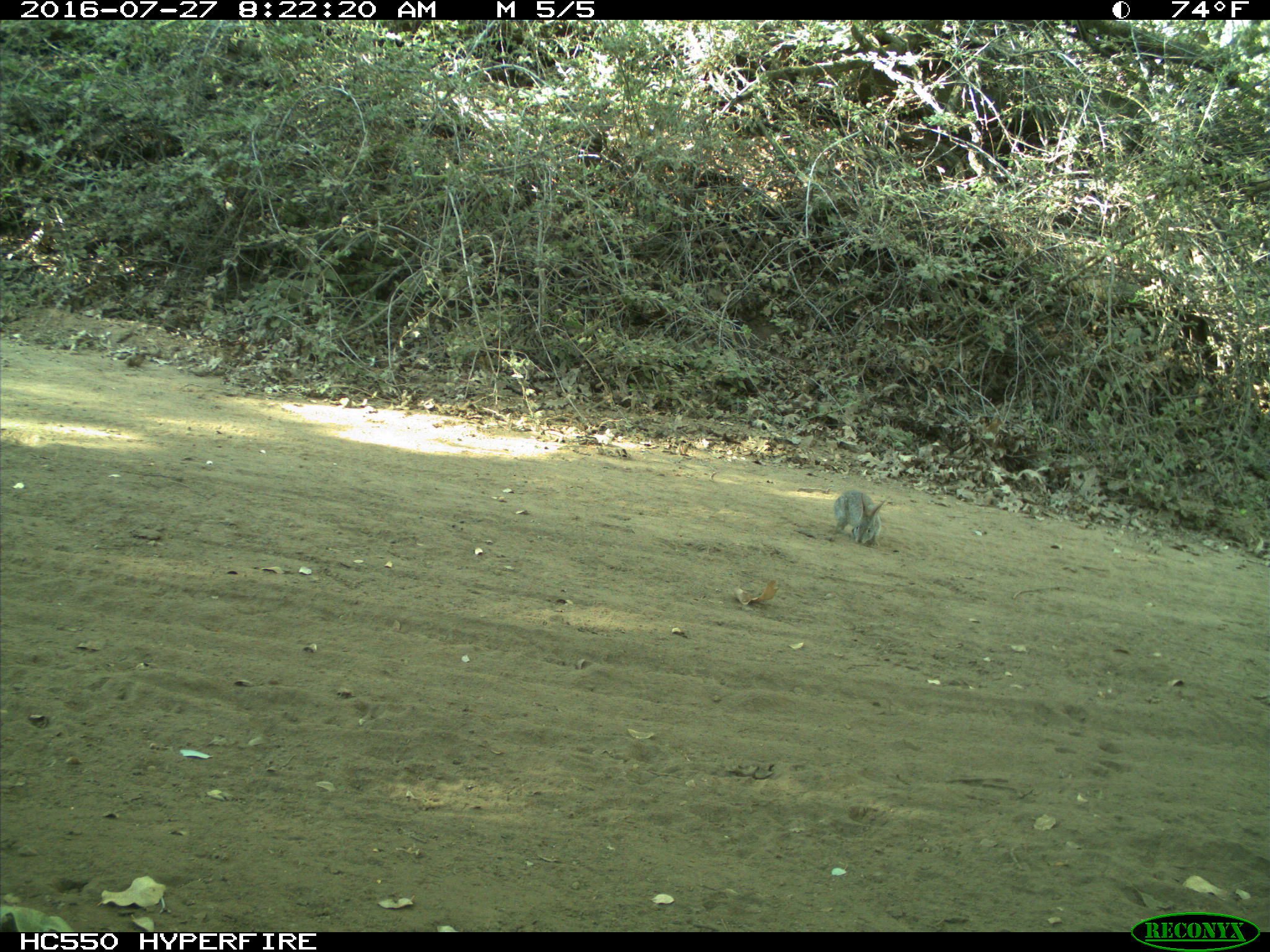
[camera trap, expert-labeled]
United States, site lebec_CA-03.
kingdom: Animalia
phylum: Chordata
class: Mammalia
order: Lagomorpha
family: Leporidae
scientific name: Leporidae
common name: rabbits and hares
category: unidentified rabbit